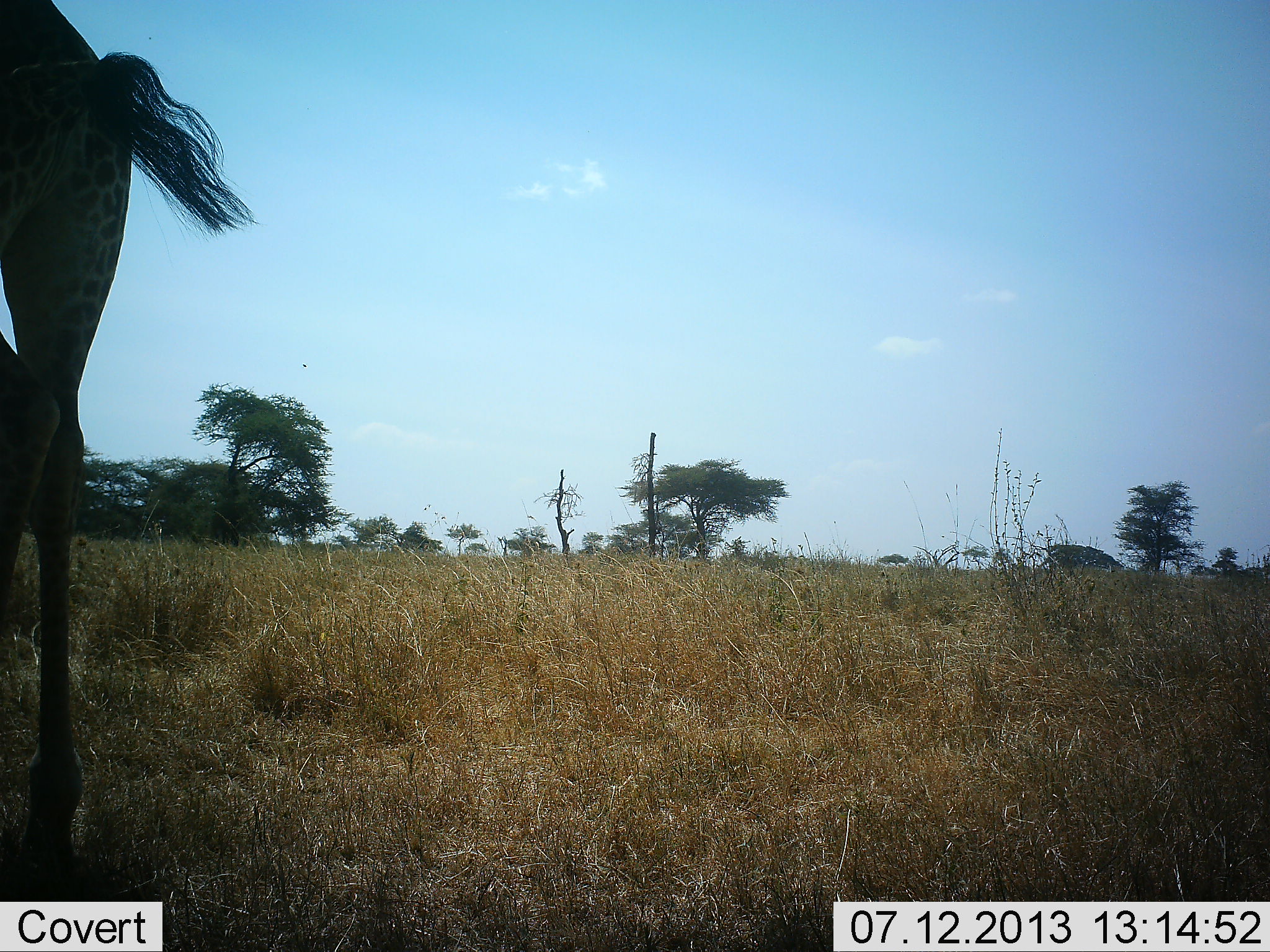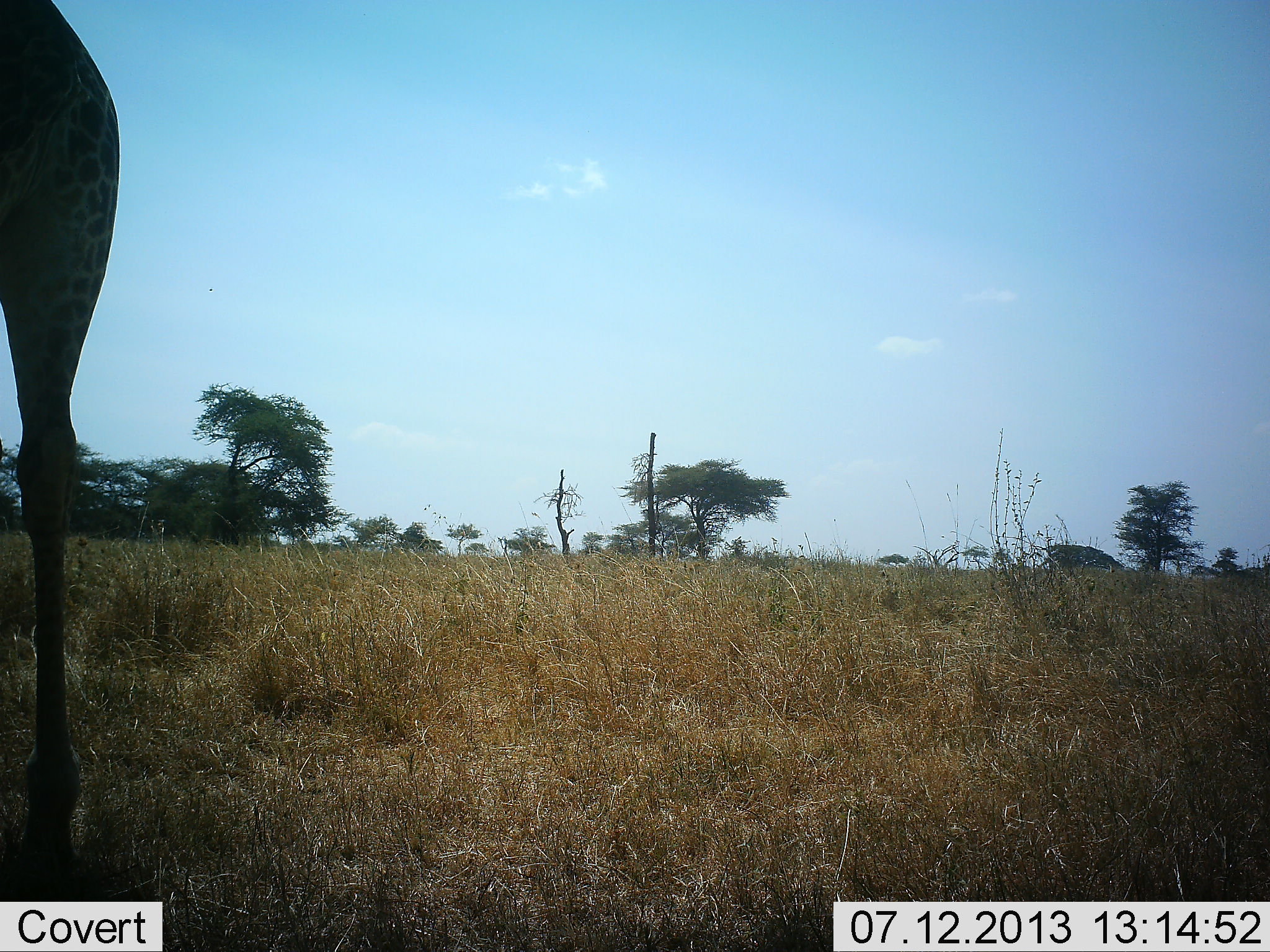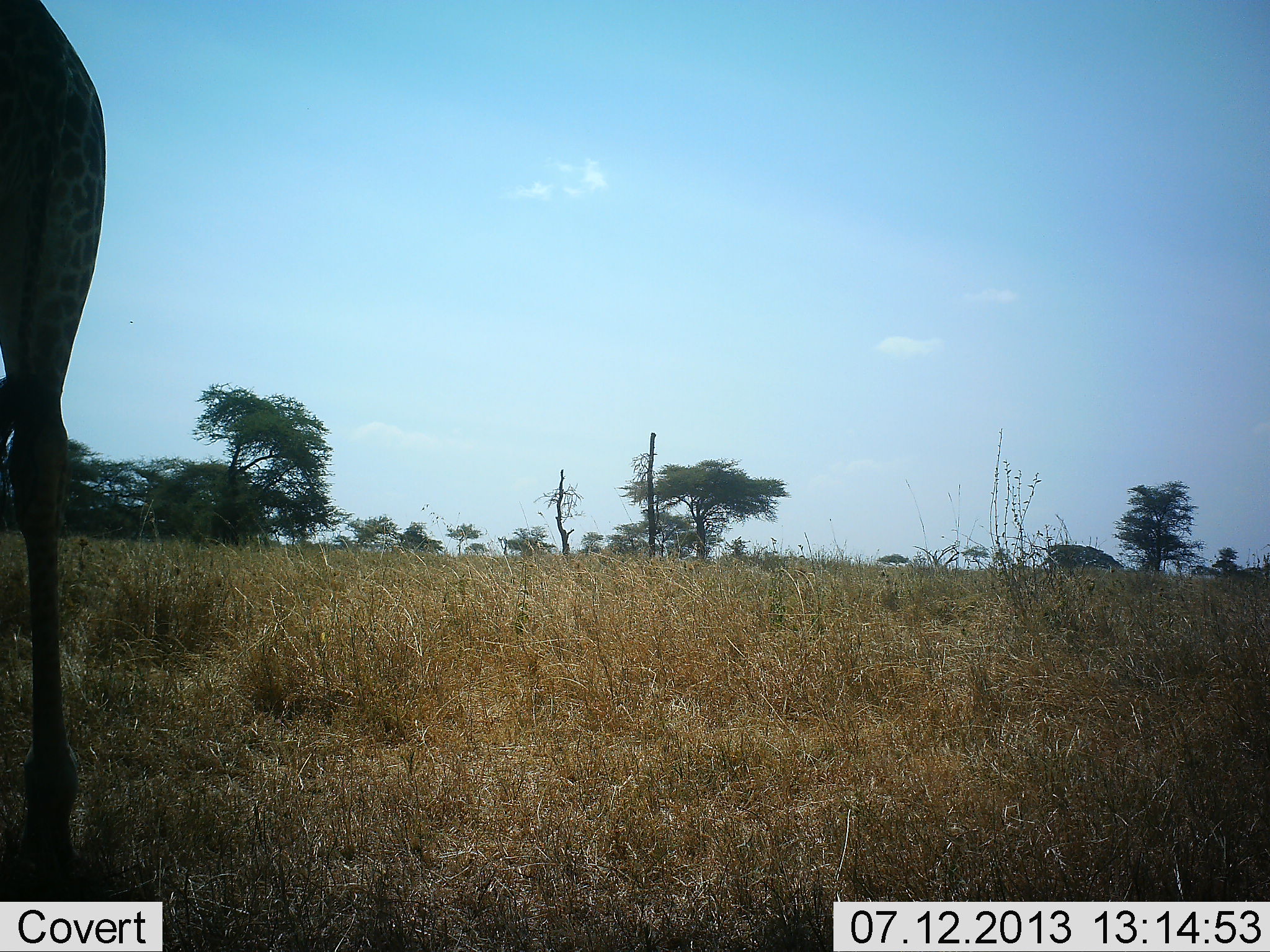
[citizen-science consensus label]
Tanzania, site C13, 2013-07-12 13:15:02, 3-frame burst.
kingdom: Animalia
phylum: Chordata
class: Mammalia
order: Artiodactyla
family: Giraffidae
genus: Giraffa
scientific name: Giraffa camelopardalis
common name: giraffe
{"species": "giraffe (Giraffa camelopardalis)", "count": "1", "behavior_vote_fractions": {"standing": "100%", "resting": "0%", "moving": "0%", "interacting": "0%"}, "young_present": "0%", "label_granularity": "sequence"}